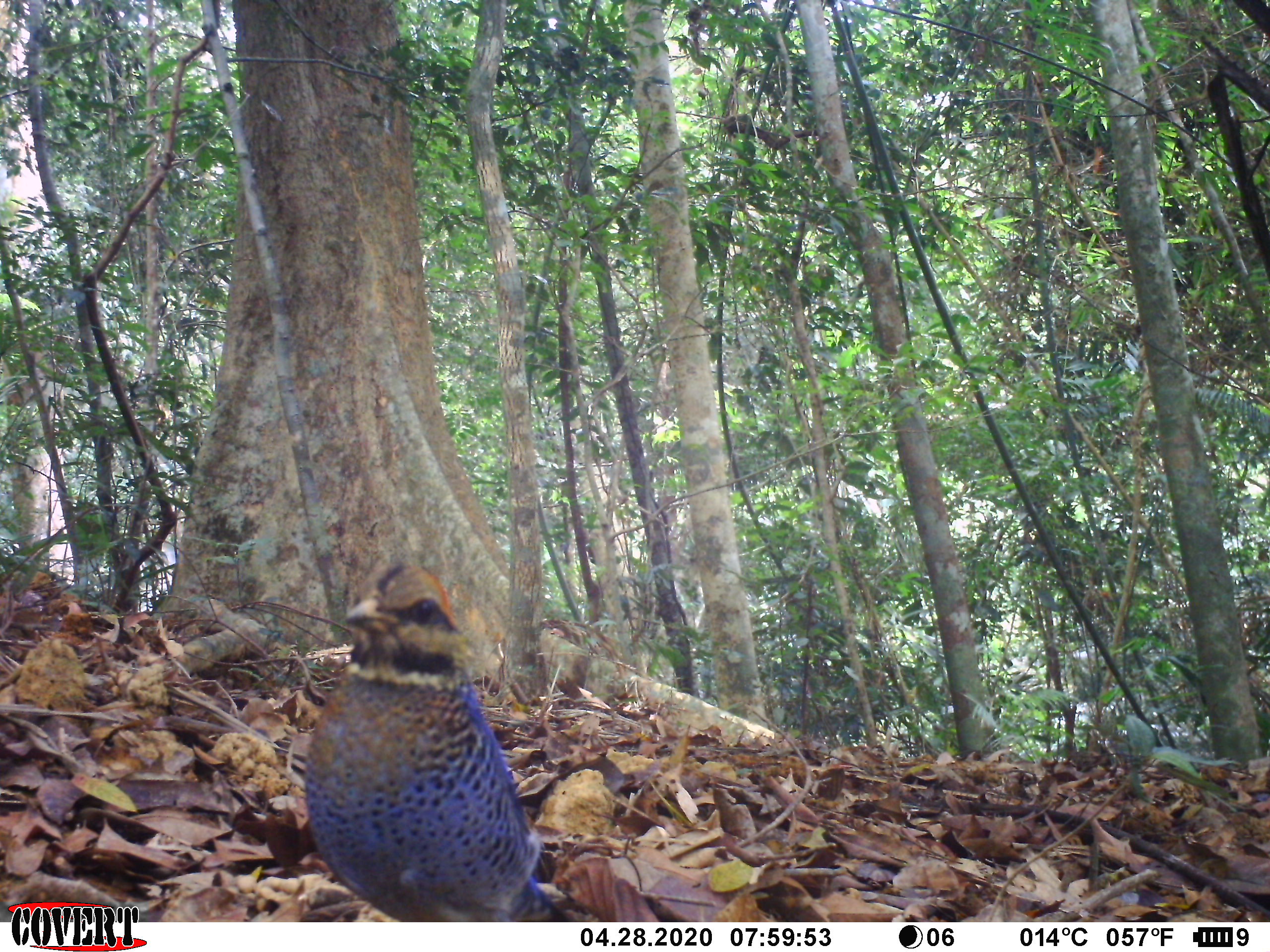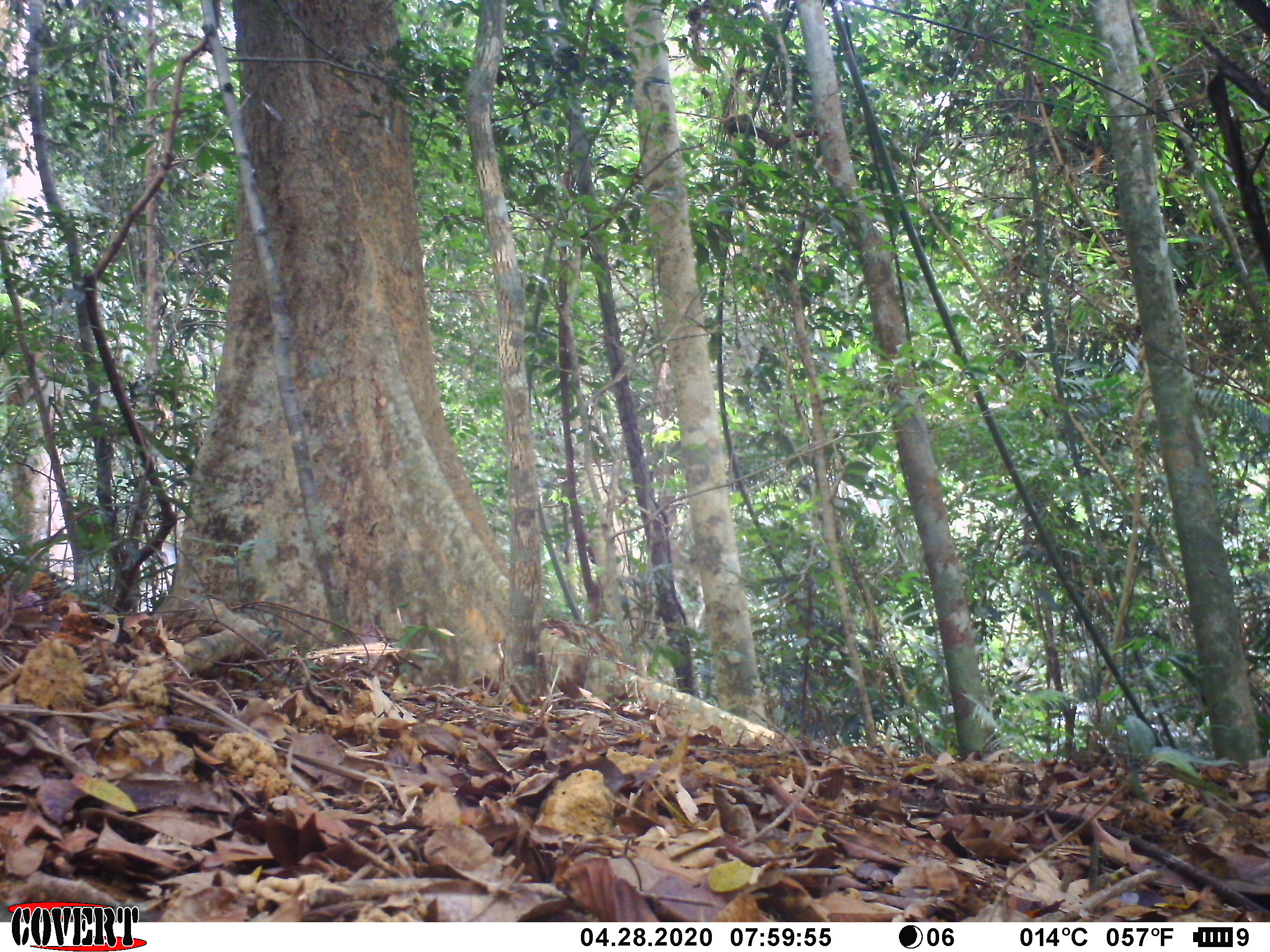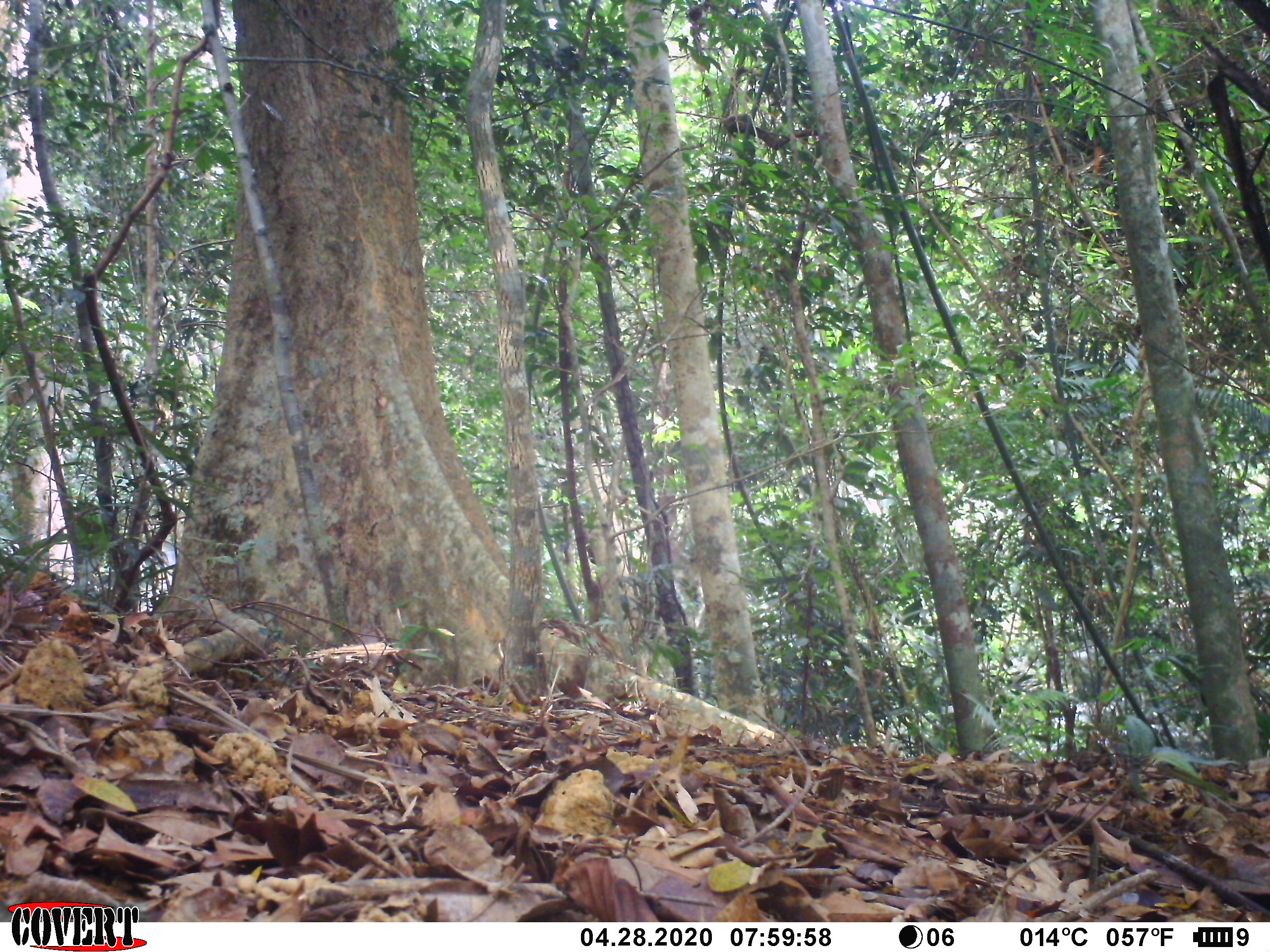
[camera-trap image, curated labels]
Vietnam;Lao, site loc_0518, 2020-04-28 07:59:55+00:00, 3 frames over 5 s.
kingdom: Animalia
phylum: Chordata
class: Aves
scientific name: Aves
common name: bird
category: unidentified bird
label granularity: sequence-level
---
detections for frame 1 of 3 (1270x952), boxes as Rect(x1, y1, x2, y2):
unidentified bird: Rect(304, 562, 571, 920)